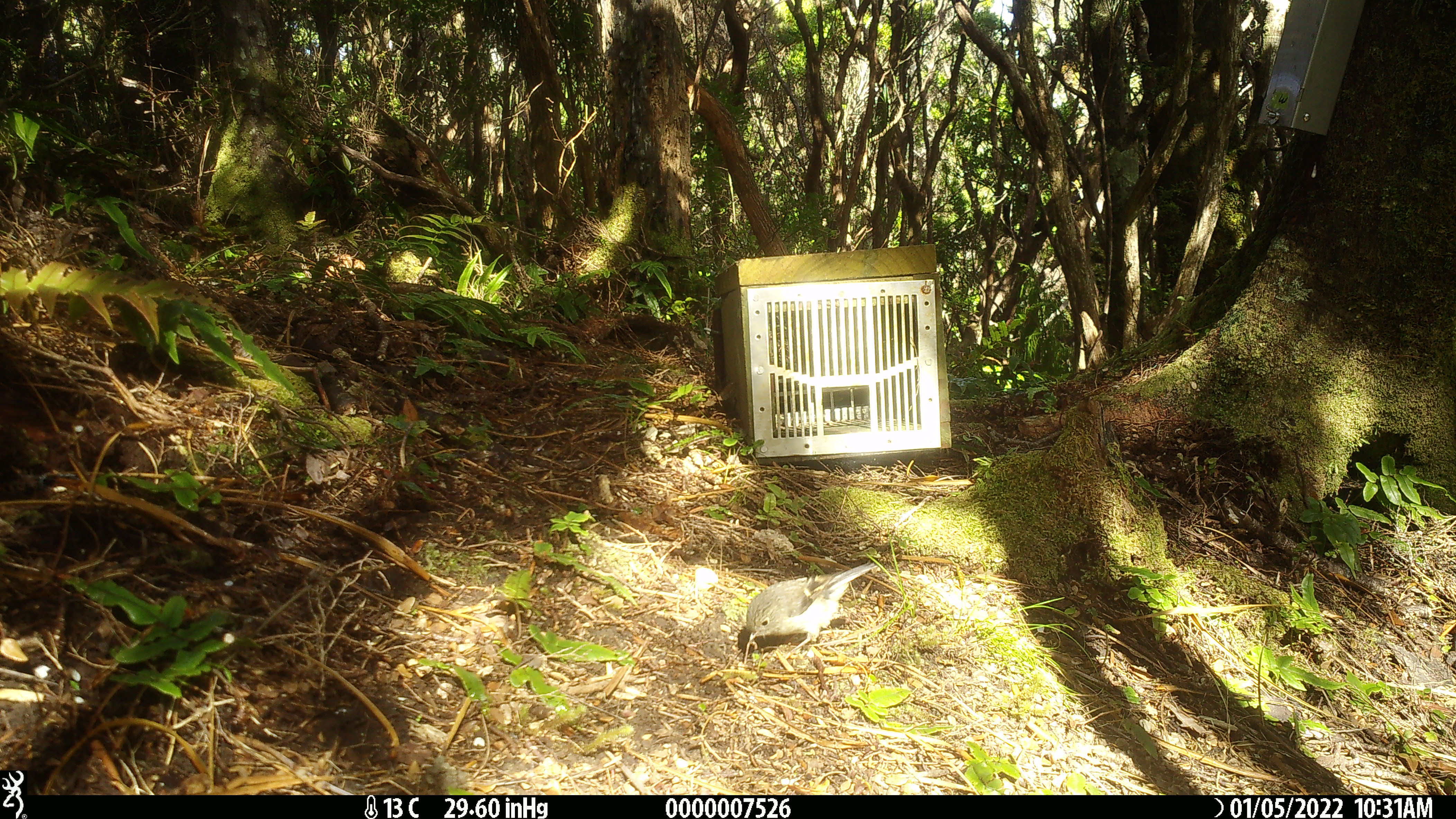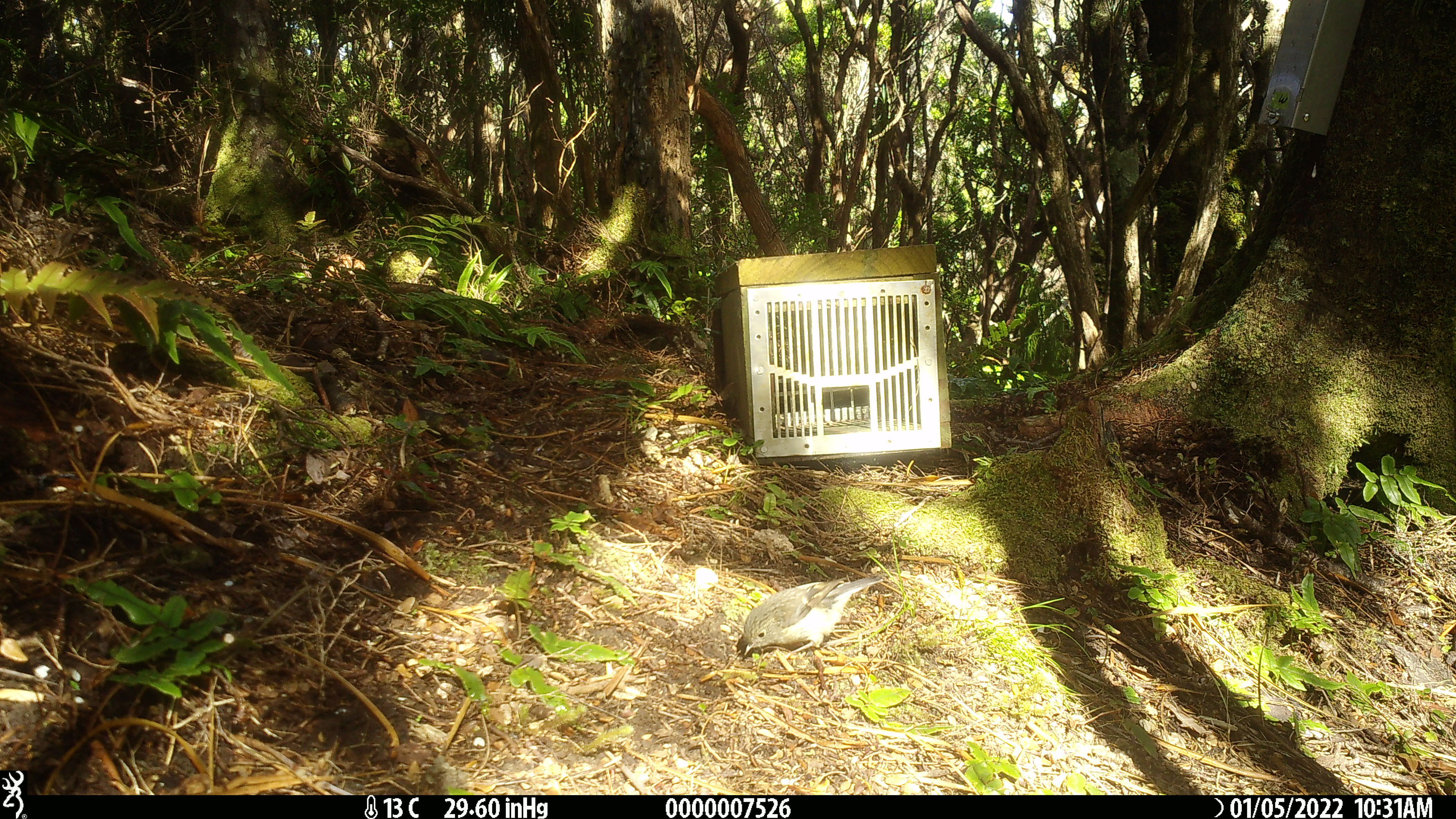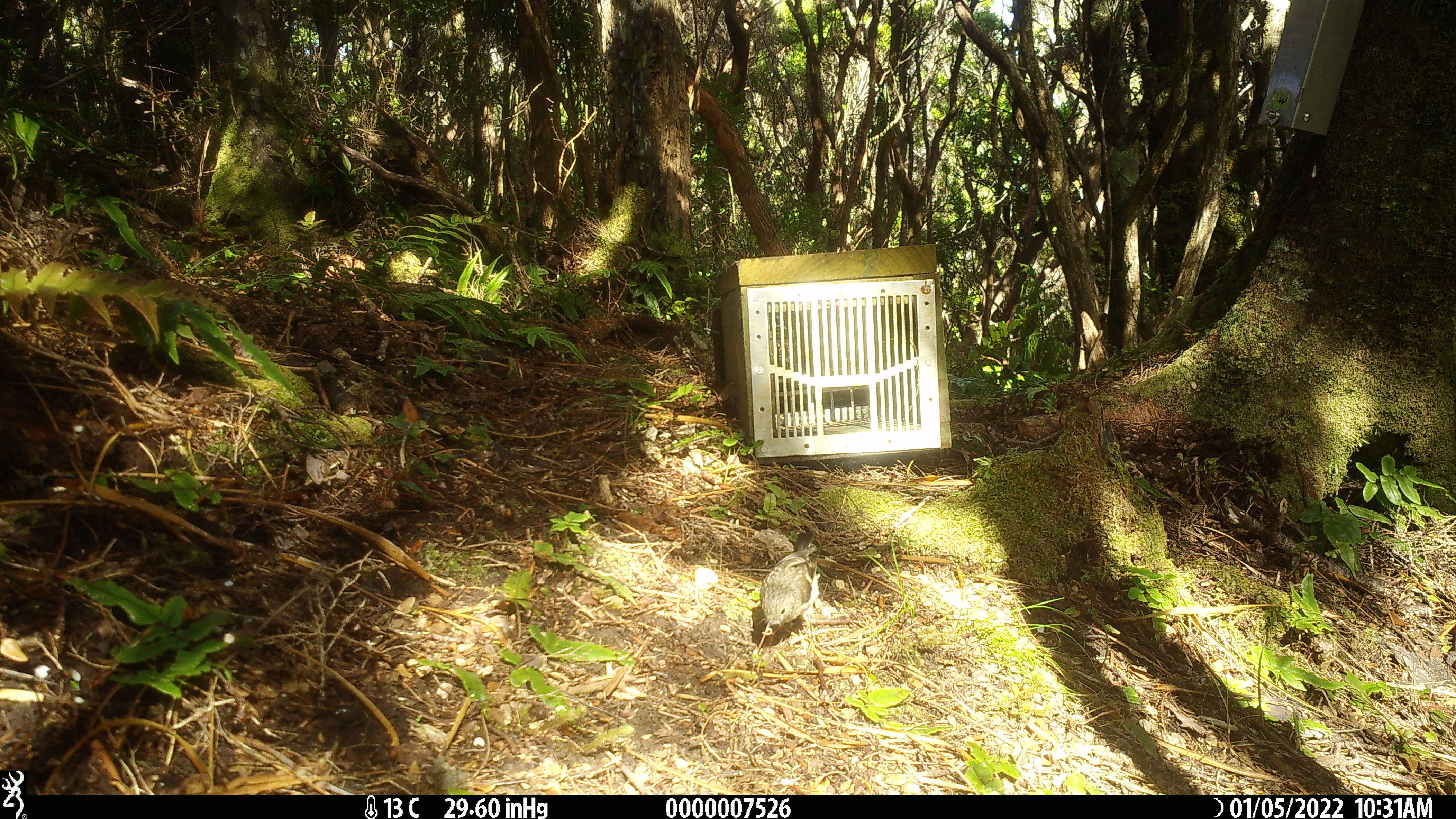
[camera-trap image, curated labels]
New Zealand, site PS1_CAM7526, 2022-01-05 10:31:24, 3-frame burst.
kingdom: Animalia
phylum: Chordata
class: Aves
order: Passeriformes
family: Petroicidae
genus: Petroica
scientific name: Petroica macrocephala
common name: tomtit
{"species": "tomtit (Petroica macrocephala)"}